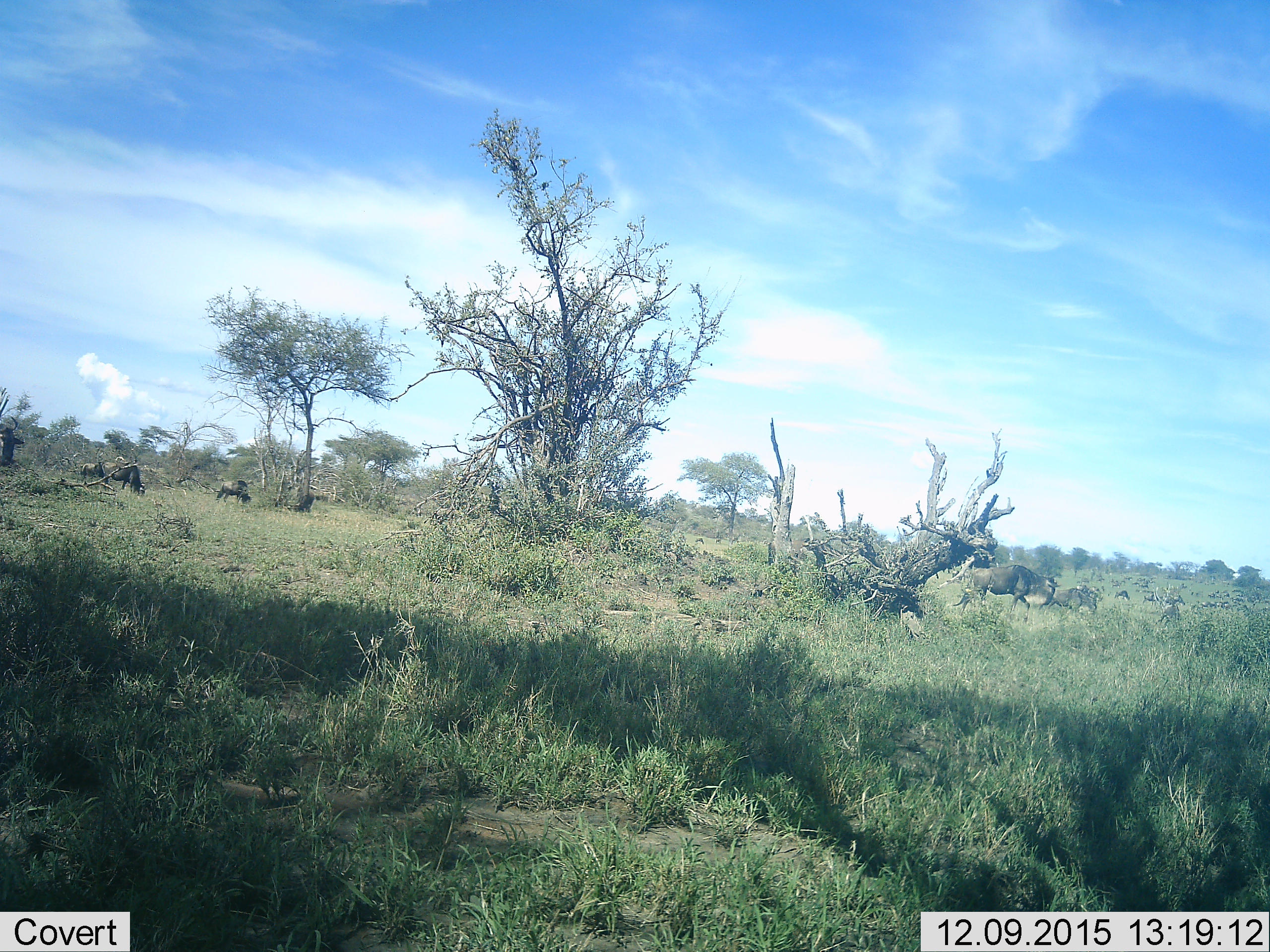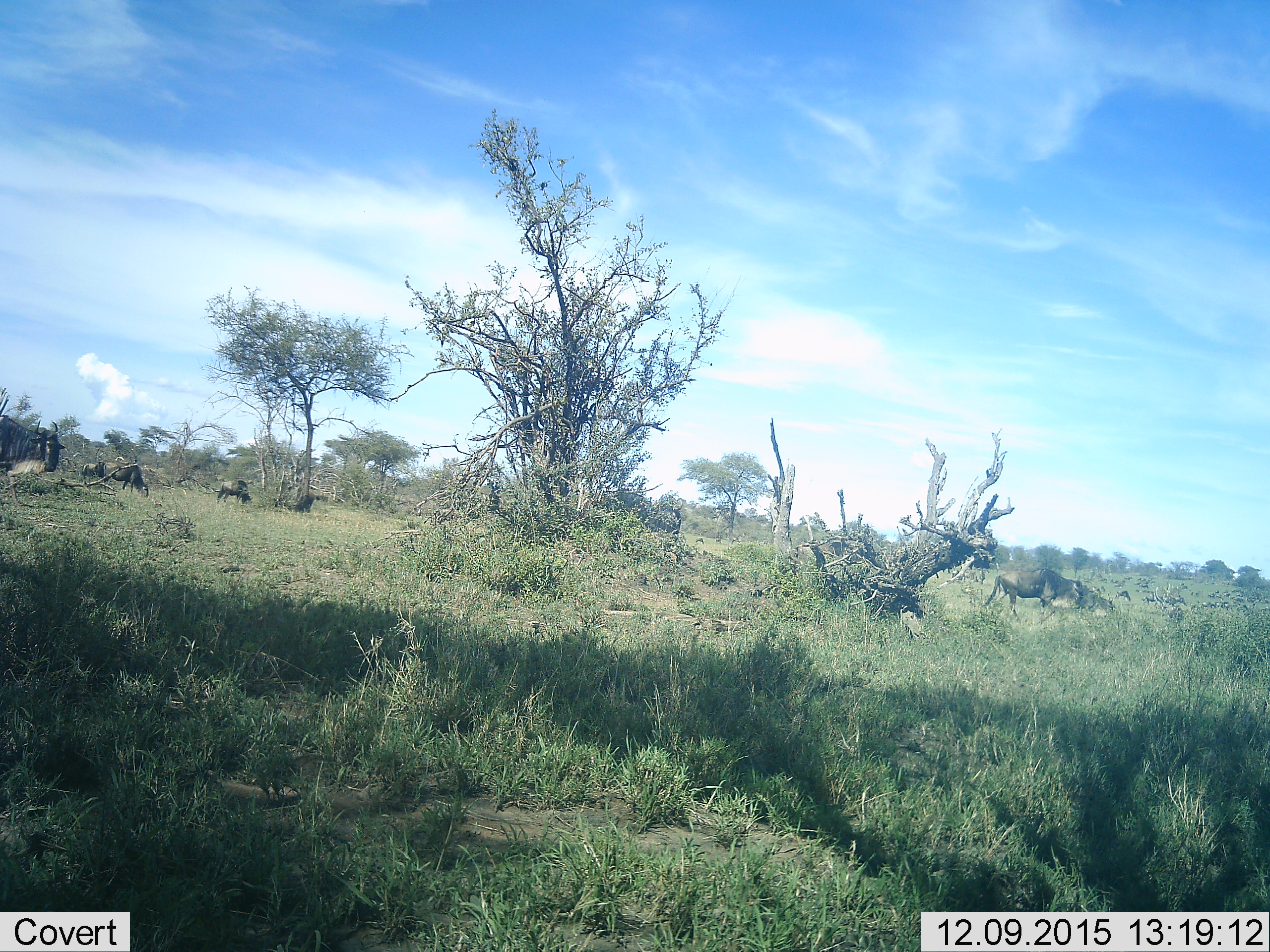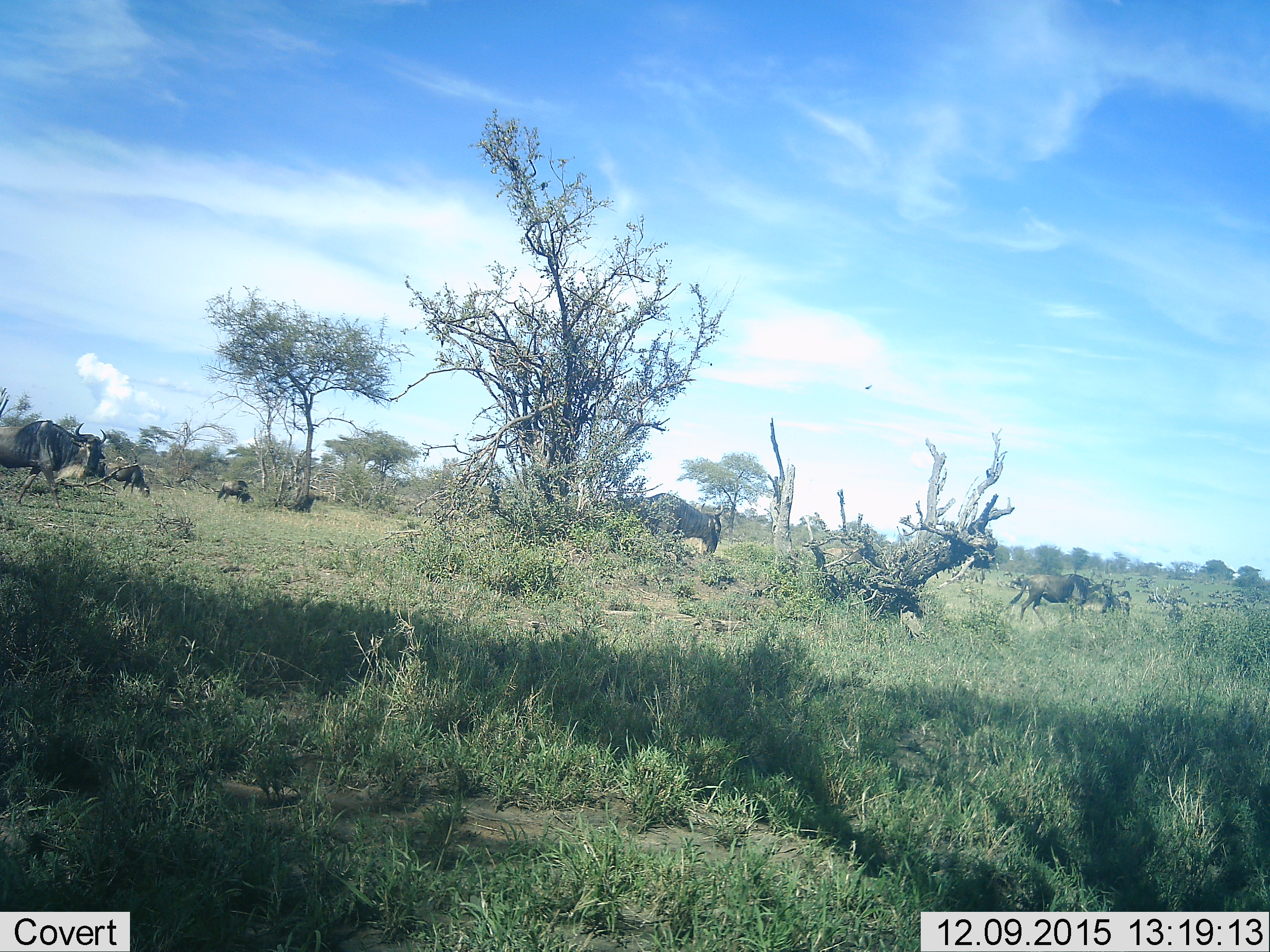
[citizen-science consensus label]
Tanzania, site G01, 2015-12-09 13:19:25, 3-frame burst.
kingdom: Animalia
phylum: Chordata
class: Mammalia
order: Artiodactyla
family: Bovidae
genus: Connochaetes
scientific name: Connochaetes taurinus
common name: blue wildebeest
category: wildebeest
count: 11-50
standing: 38%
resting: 23%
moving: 92%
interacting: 8%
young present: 23%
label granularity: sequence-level